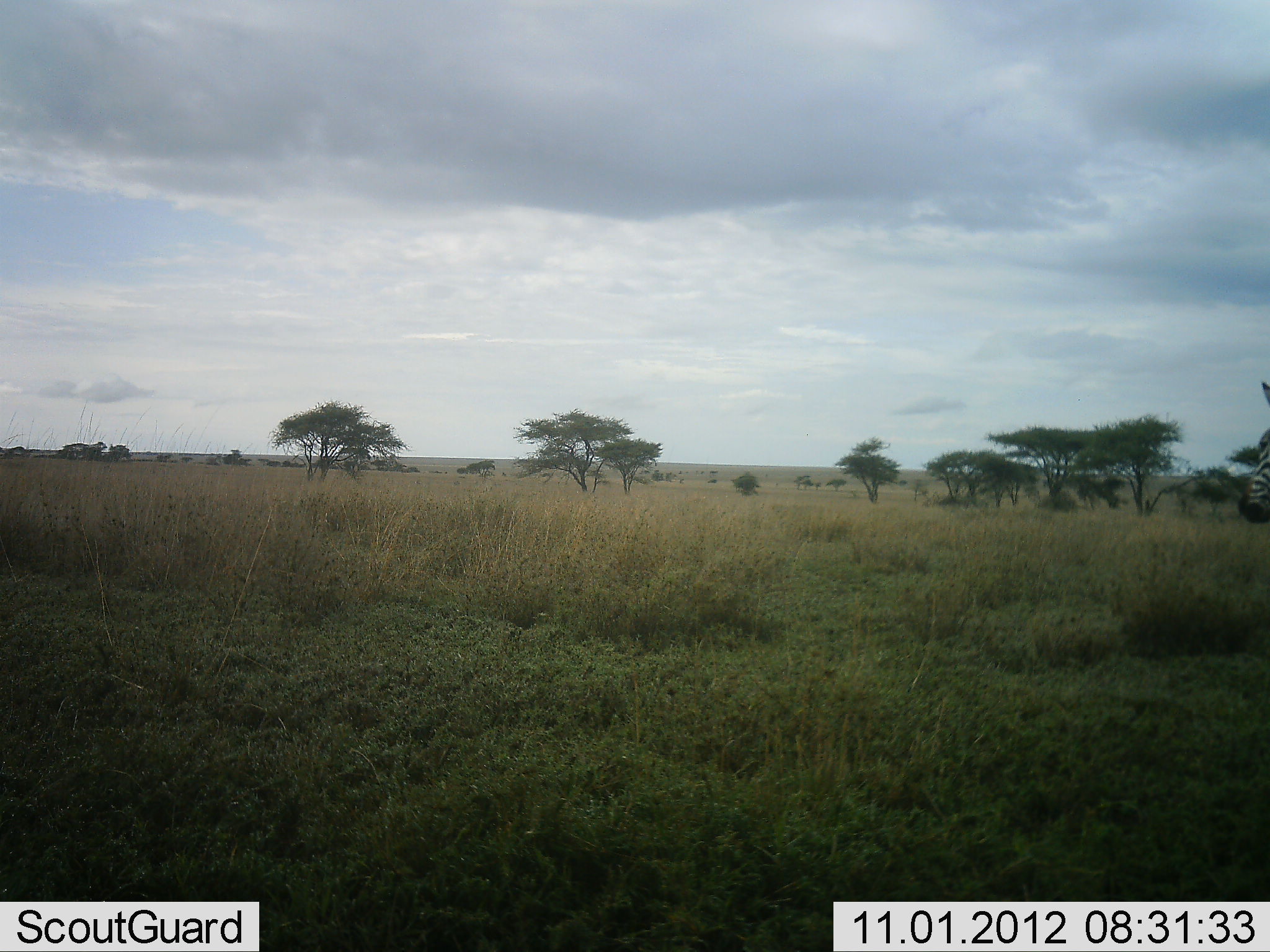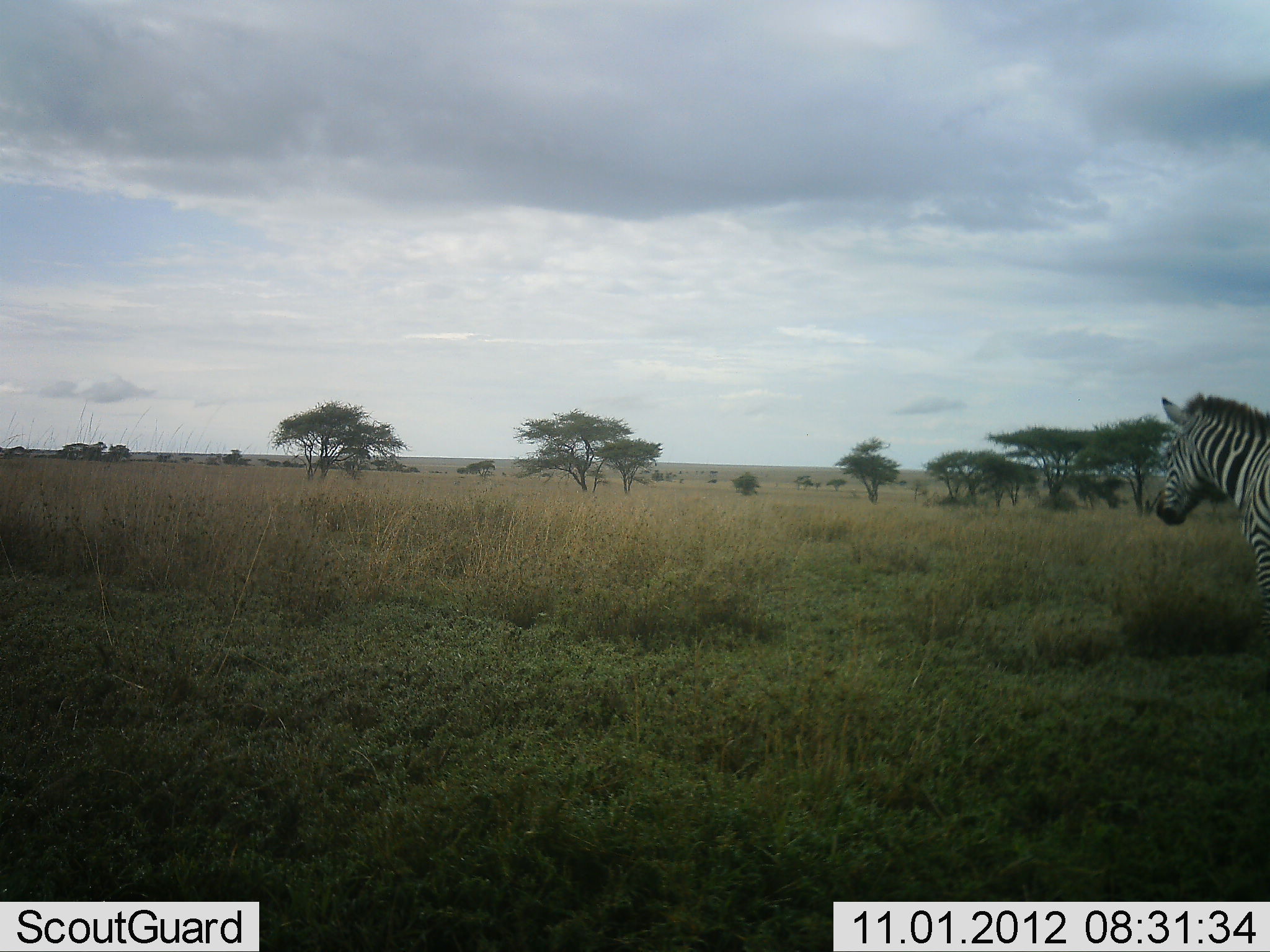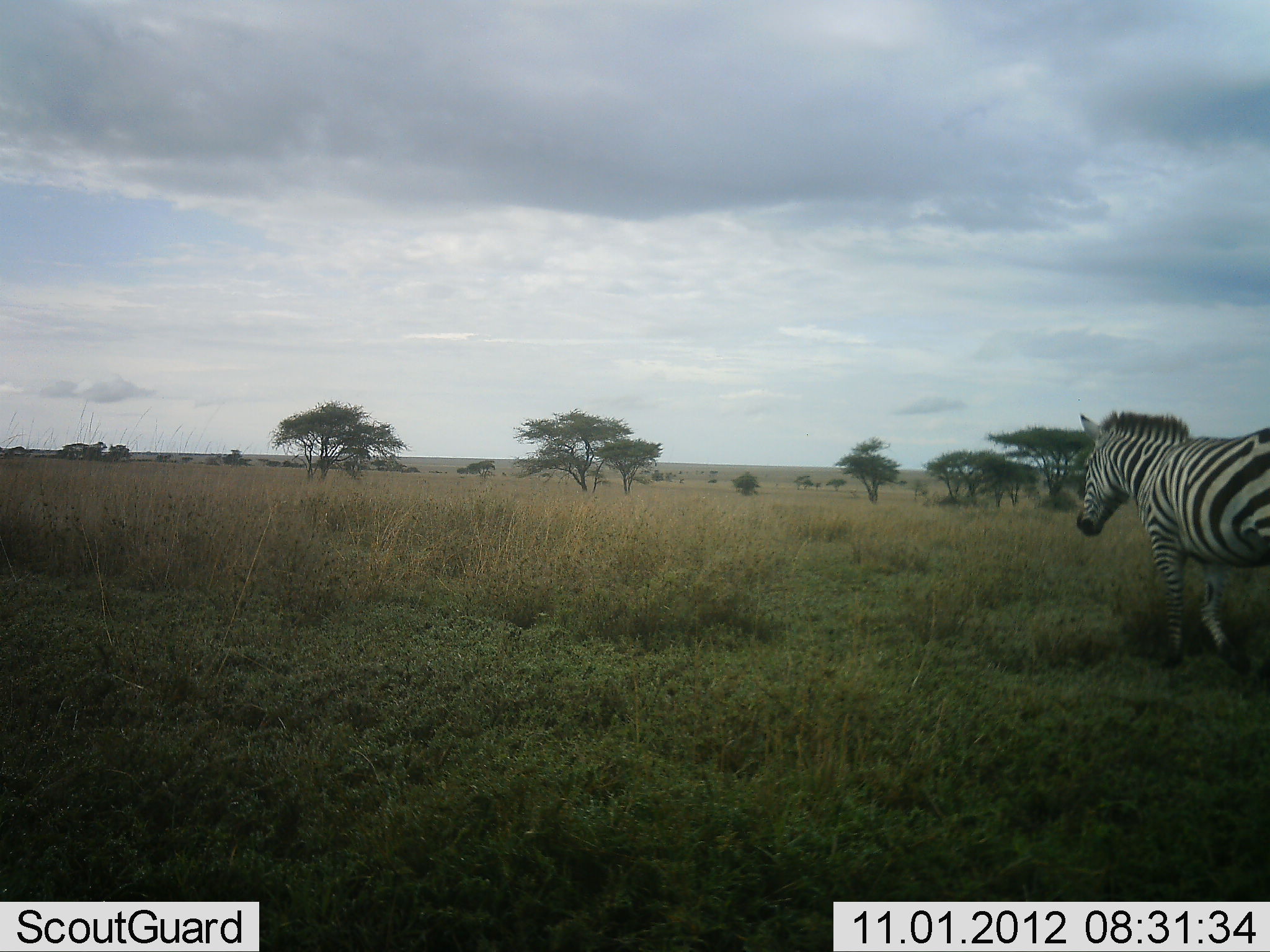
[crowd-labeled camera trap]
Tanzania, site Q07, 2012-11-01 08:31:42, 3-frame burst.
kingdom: Animalia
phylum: Chordata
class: Mammalia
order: Perissodactyla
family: Equidae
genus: Equus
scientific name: Equus quagga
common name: plains zebra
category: zebra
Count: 1.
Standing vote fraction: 10%.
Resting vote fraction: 0%.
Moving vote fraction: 90%.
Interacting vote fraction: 0%.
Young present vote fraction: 0%.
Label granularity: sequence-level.